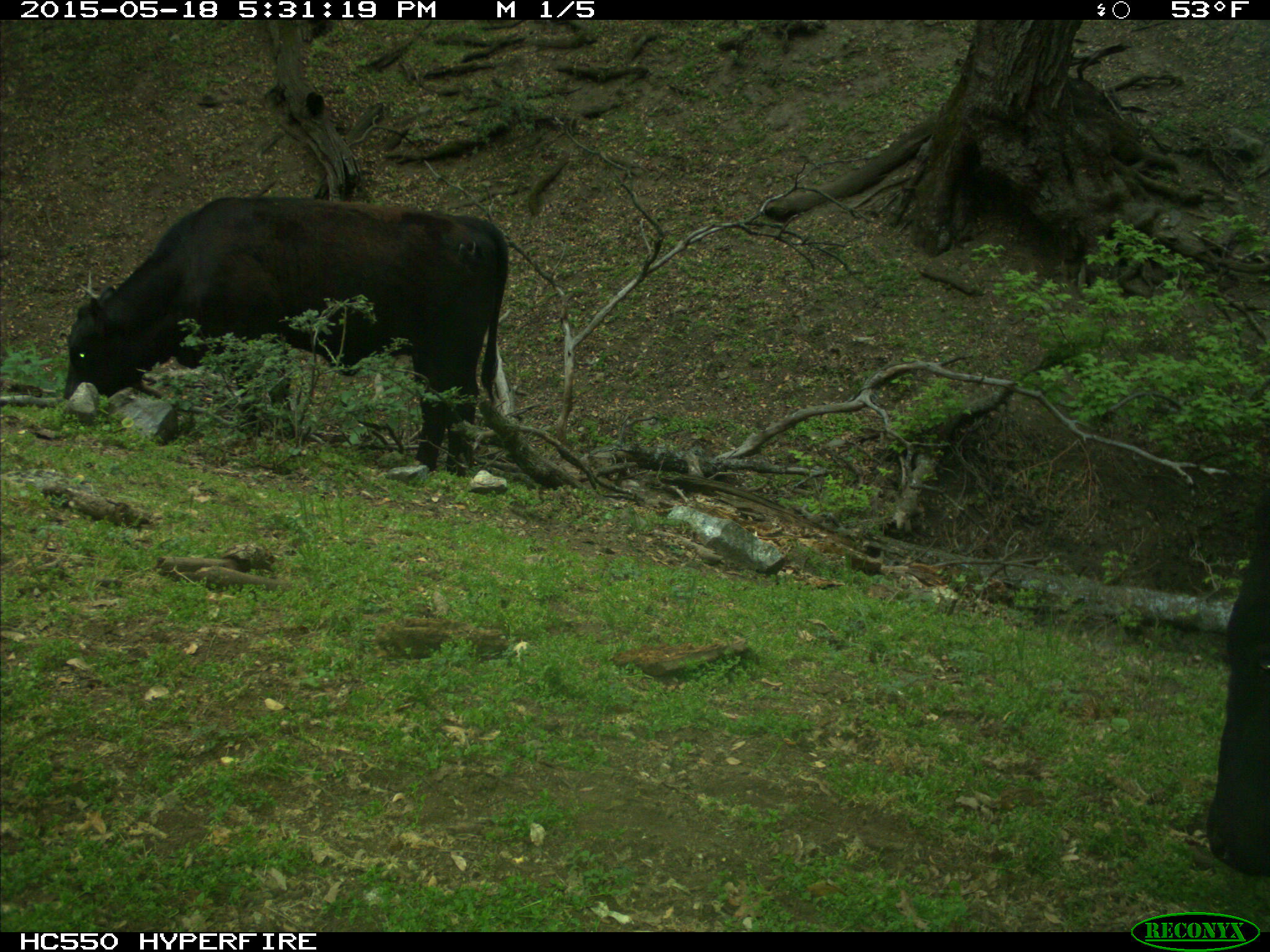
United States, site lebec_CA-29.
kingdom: Animalia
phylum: Chordata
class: Mammalia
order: Artiodactyla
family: Bovidae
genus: Bos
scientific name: Bos taurus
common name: domestic cow